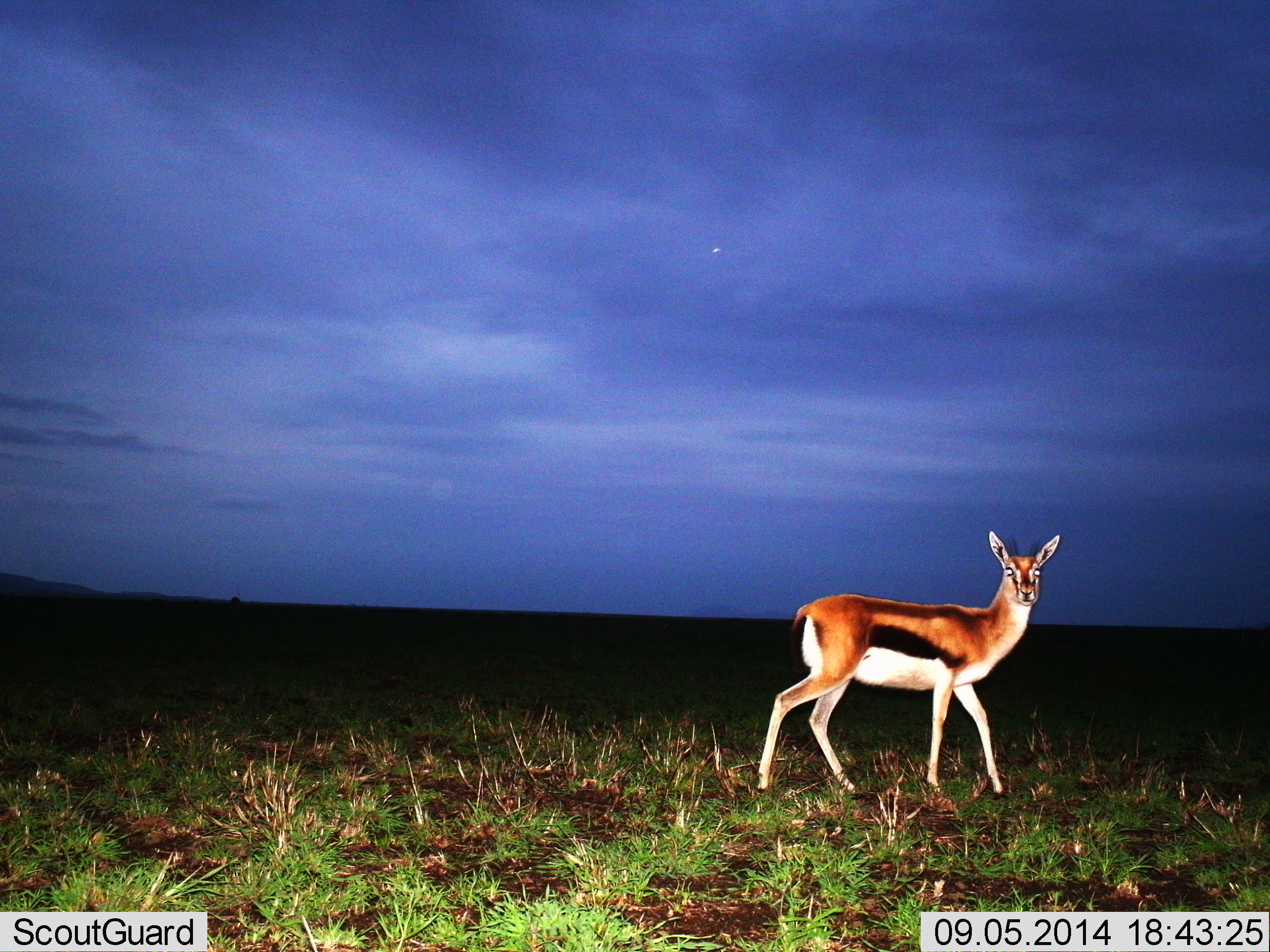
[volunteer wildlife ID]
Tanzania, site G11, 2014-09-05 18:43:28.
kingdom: Animalia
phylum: Chordata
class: Mammalia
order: Artiodactyla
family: Bovidae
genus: Eudorcas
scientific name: Eudorcas thomsonii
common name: thomson's gazelle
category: gazellethomsons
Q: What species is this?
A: Gazellethomsons (thomson's gazelle) (Eudorcas thomsonii).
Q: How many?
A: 1.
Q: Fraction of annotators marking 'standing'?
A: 40%.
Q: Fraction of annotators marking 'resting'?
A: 10%.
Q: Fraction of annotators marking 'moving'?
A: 50%.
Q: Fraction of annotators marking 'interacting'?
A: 0%.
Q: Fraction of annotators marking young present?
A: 0%.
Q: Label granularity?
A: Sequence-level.